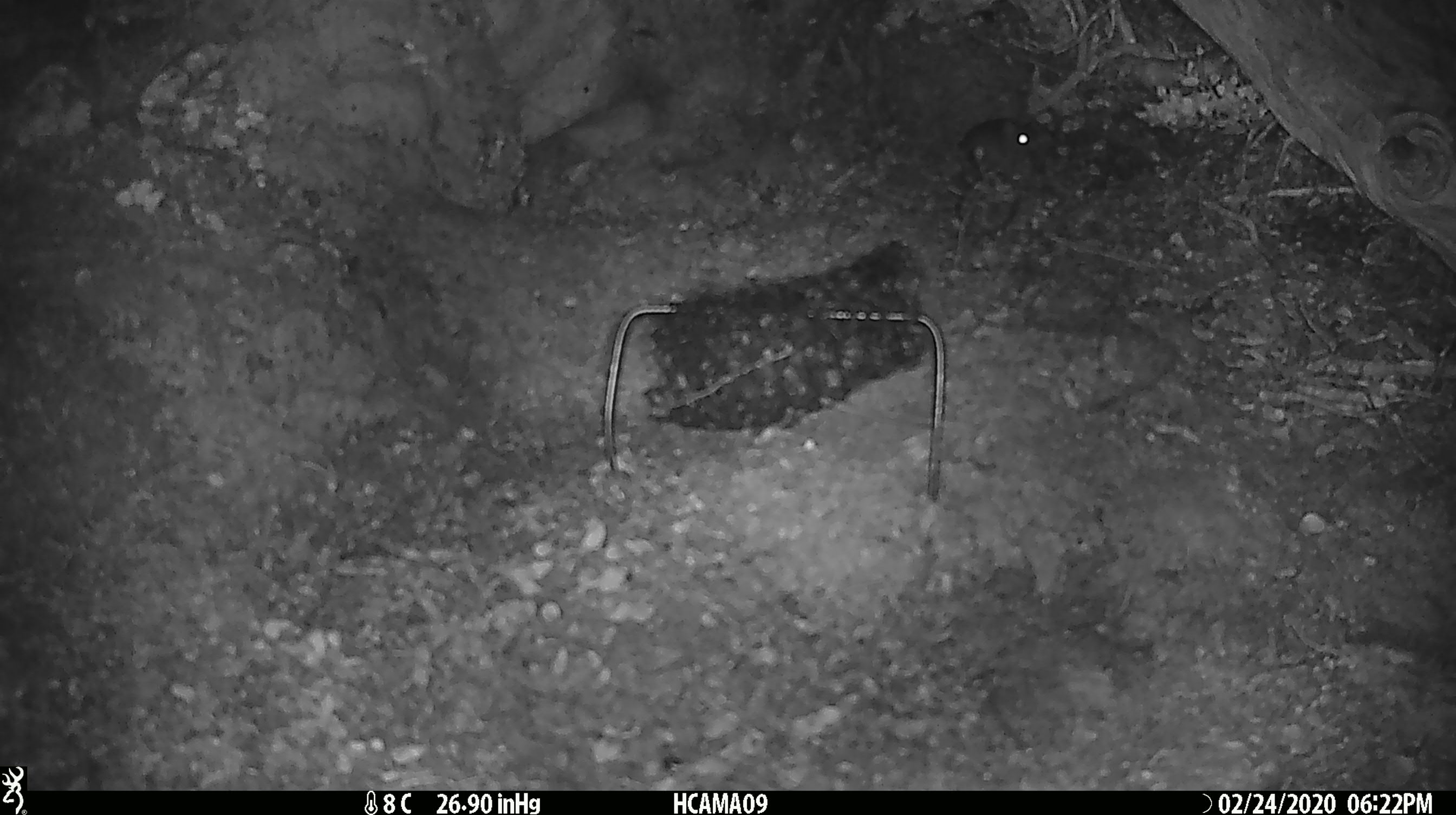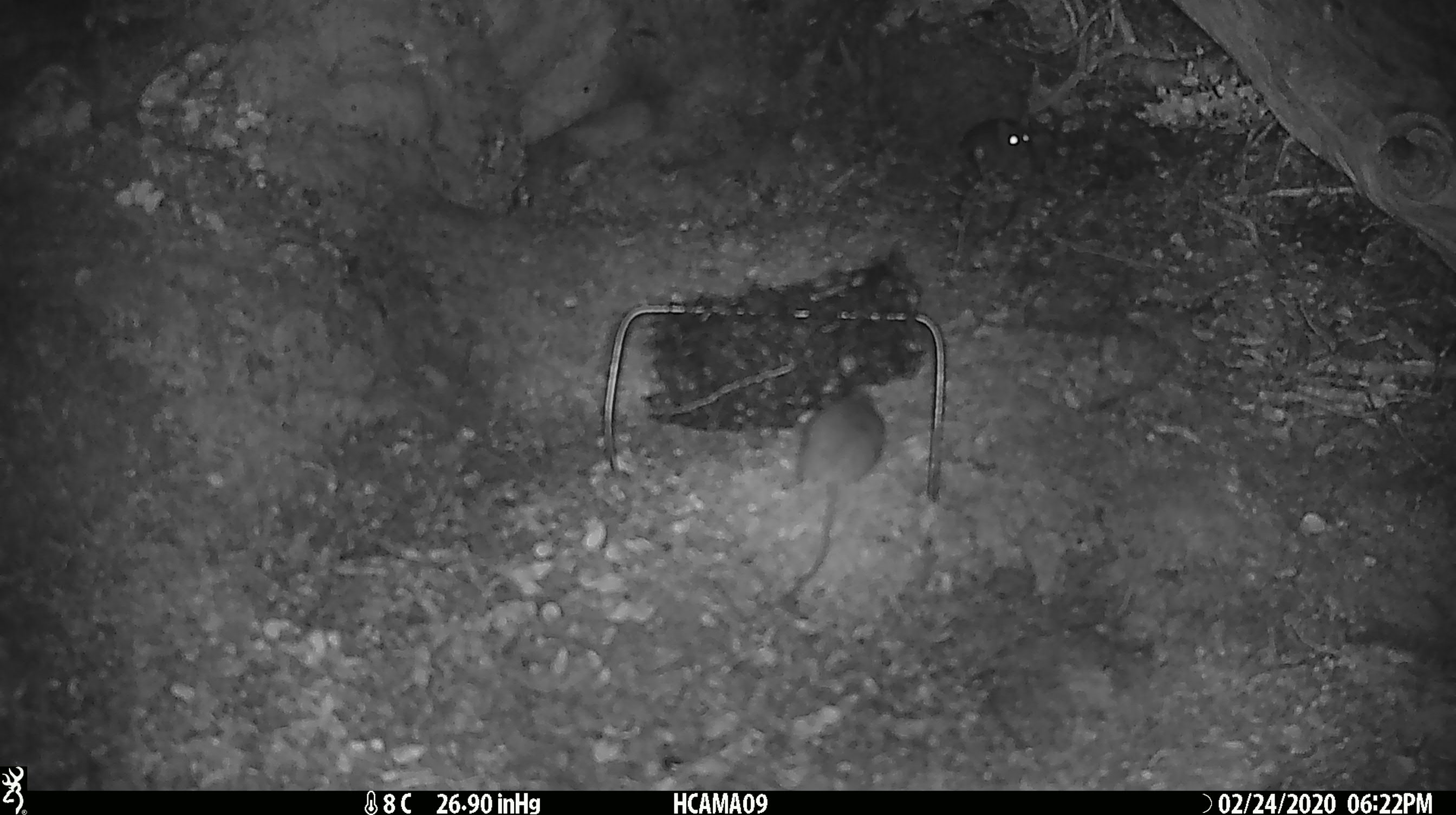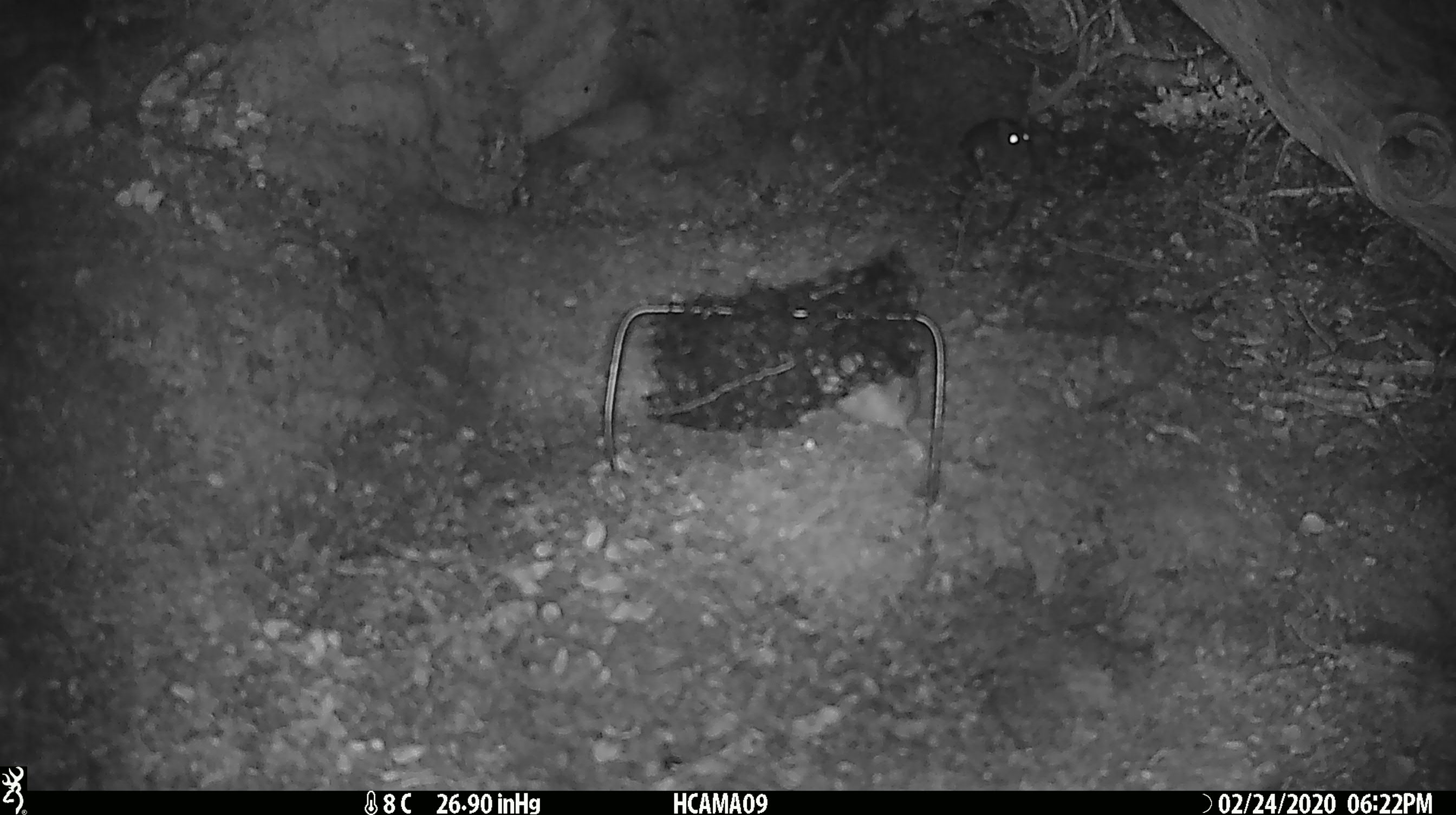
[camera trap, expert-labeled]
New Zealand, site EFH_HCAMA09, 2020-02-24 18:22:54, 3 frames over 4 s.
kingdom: Animalia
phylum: Chordata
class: Mammalia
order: Rodentia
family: Muridae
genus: Mus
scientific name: Mus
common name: mouse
Mouse (Mus).